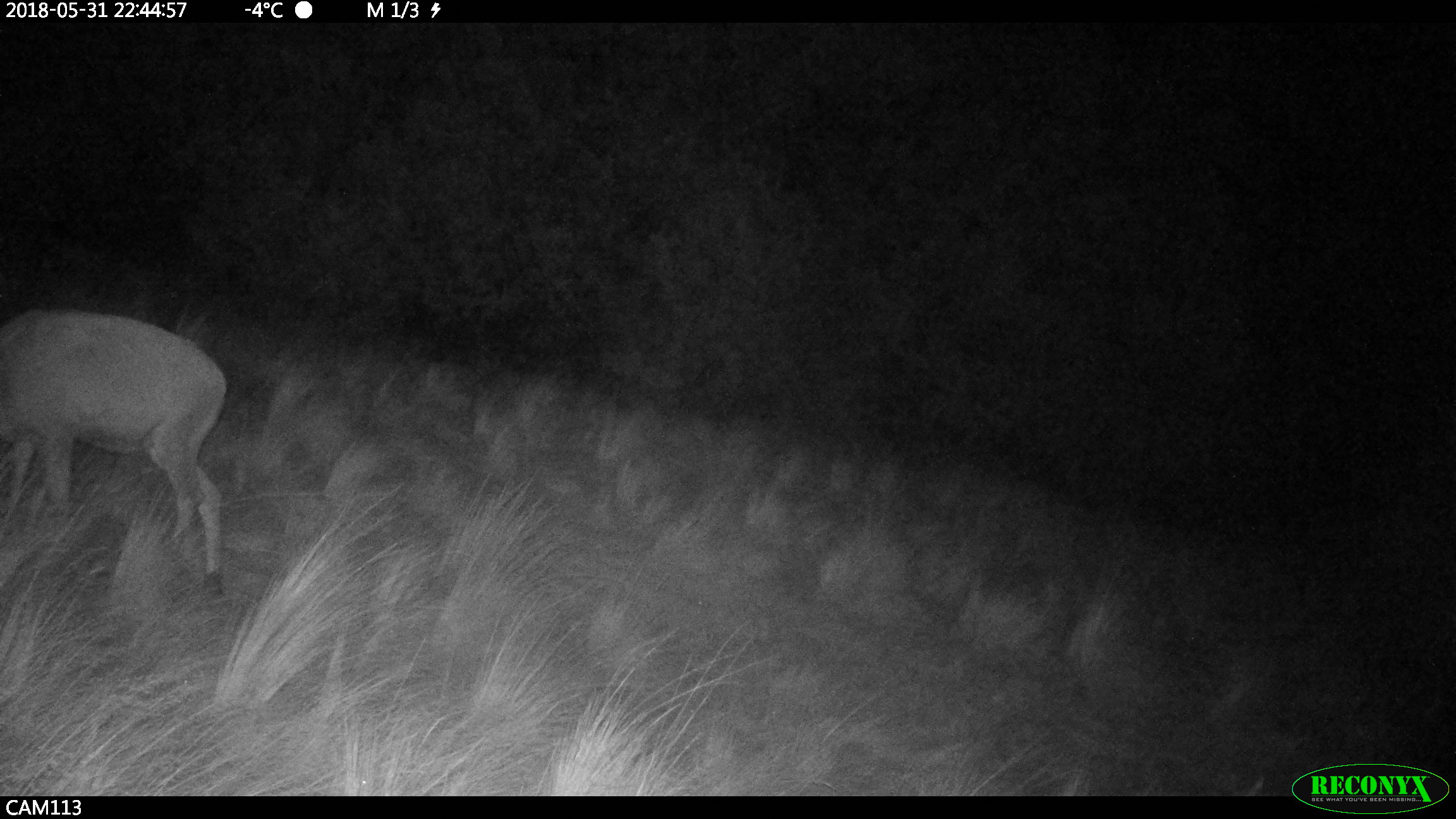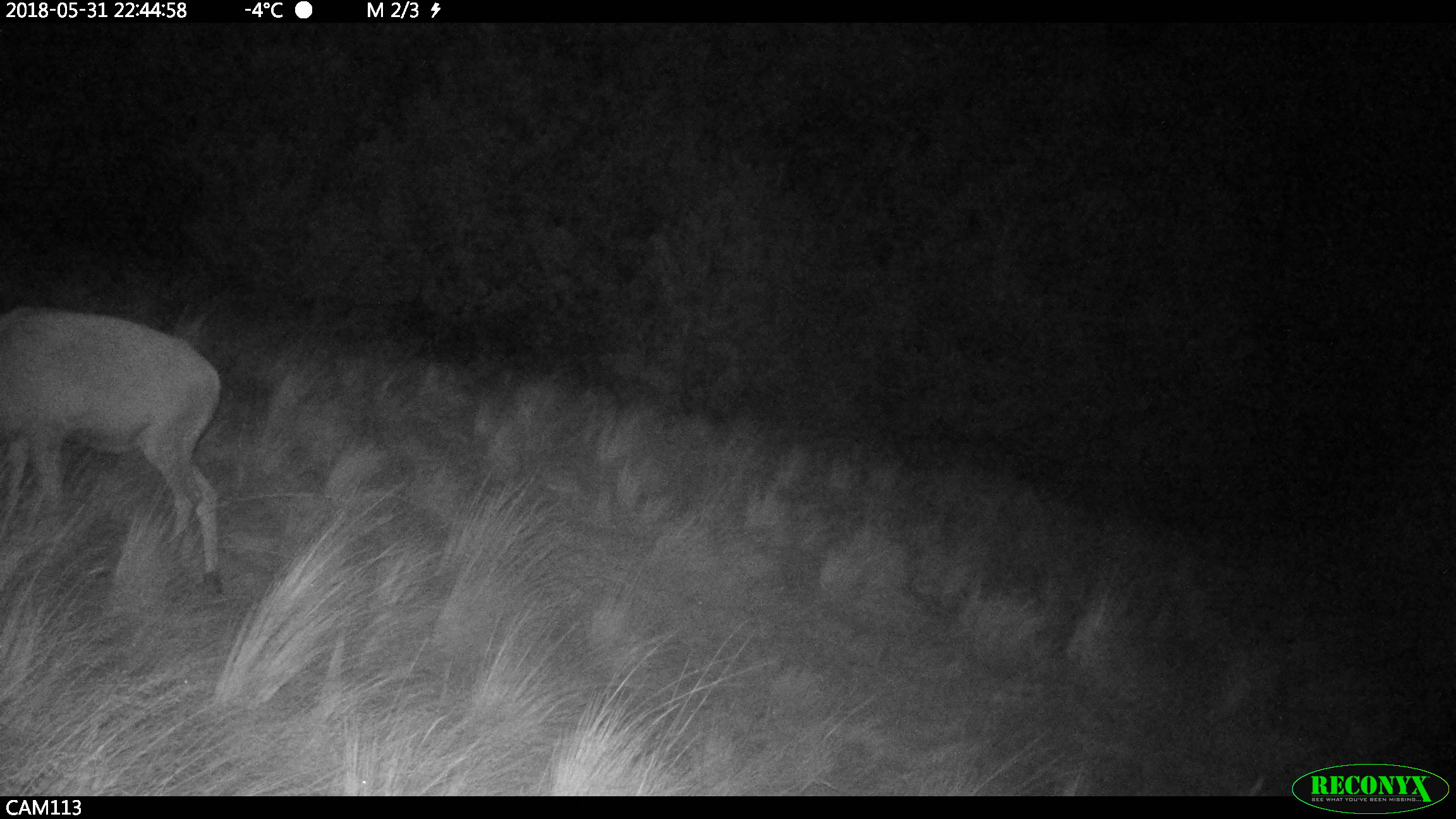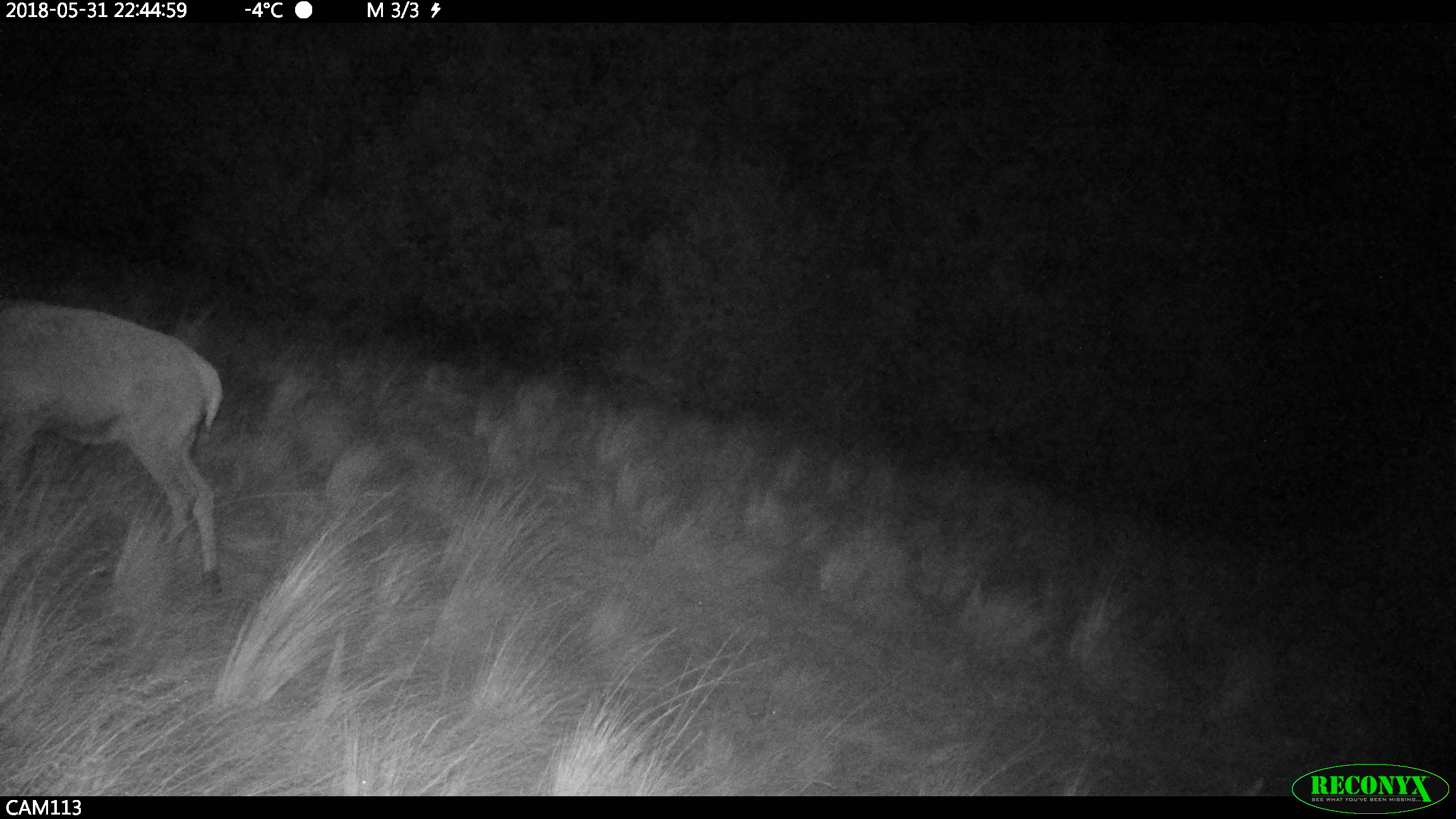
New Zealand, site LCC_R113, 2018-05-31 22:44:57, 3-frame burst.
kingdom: Animalia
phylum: Chordata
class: Mammalia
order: Artiodactyla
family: Cervidae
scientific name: Cervidae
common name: deer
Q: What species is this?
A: Deer (Cervidae).